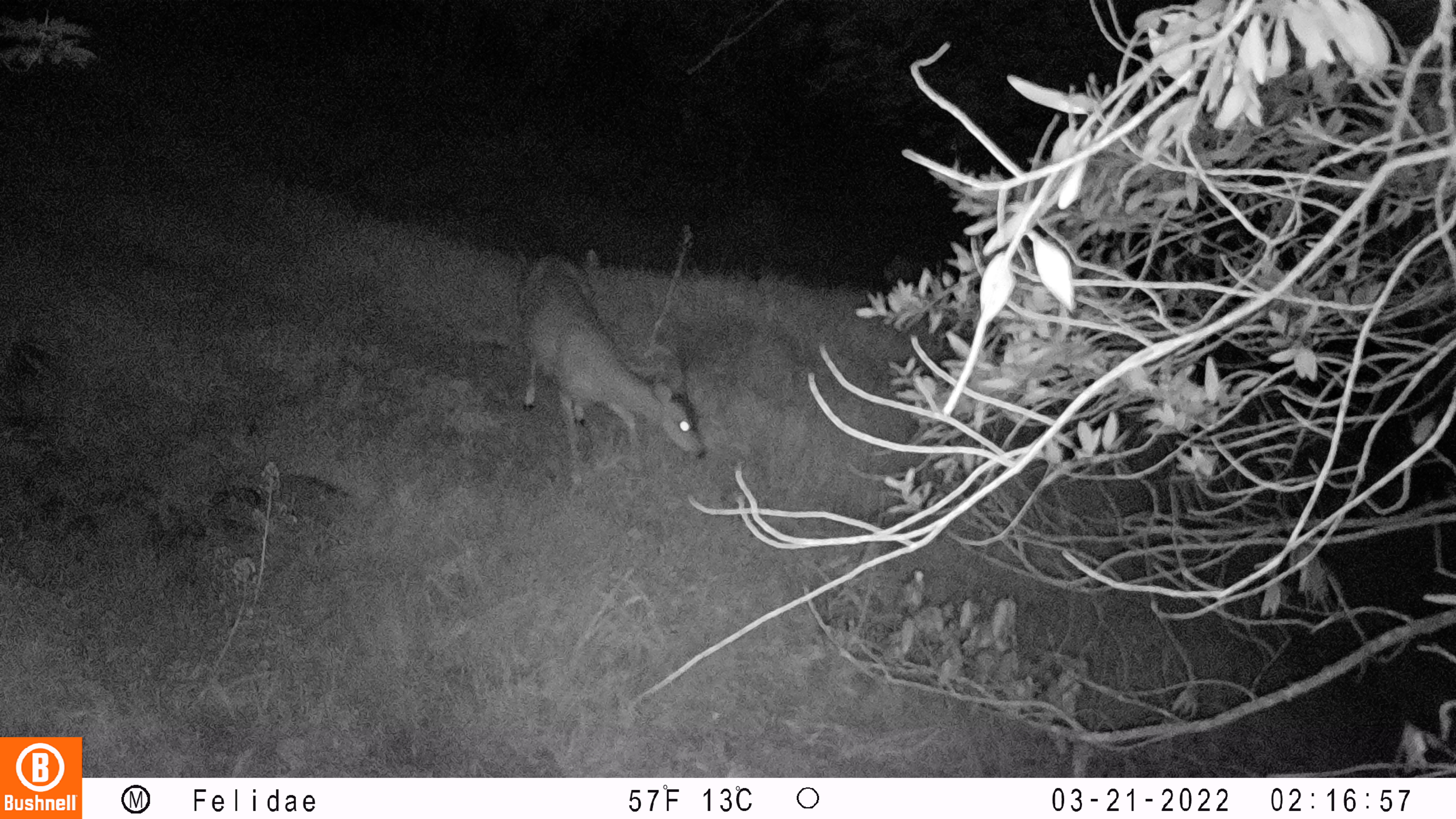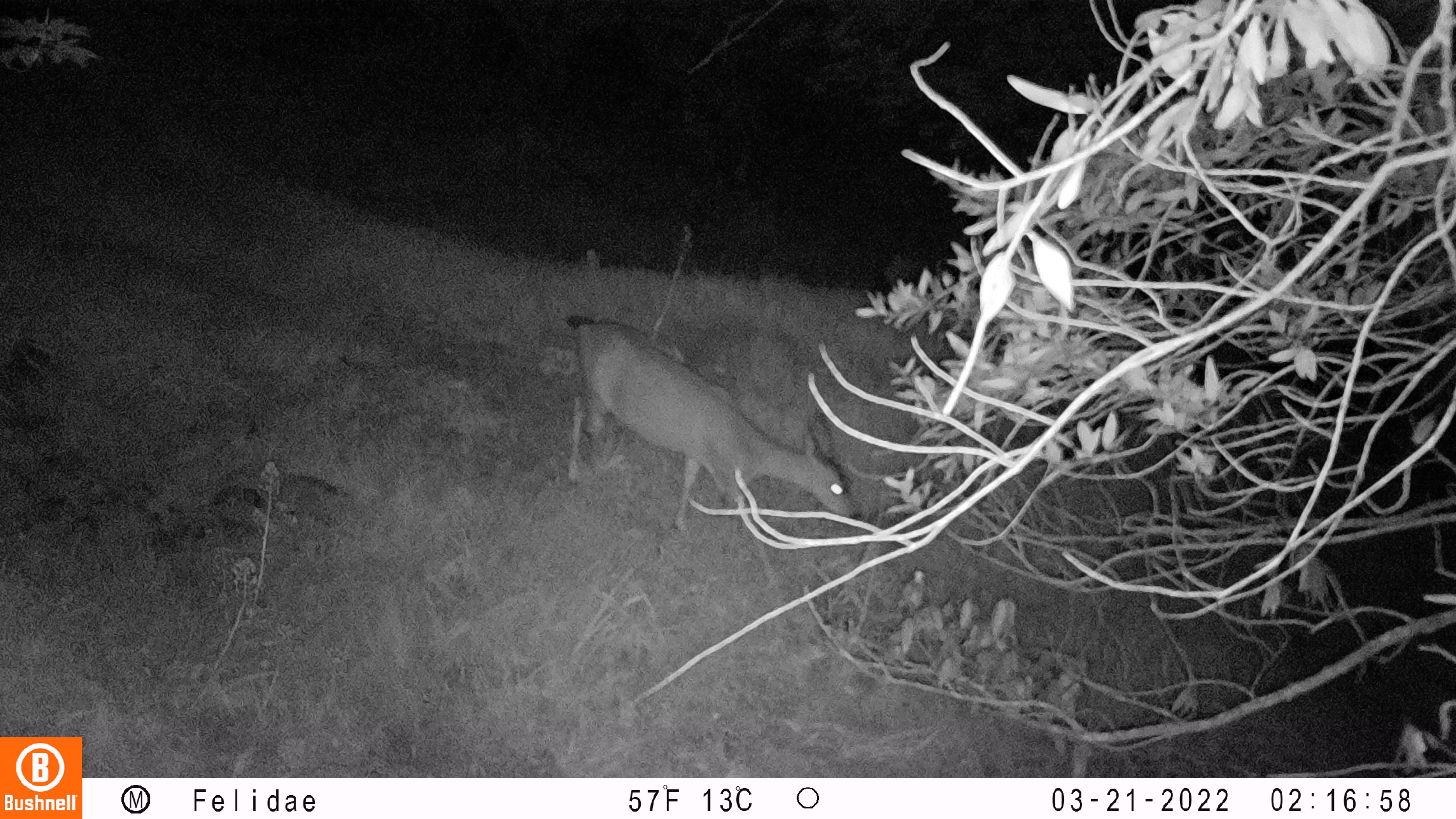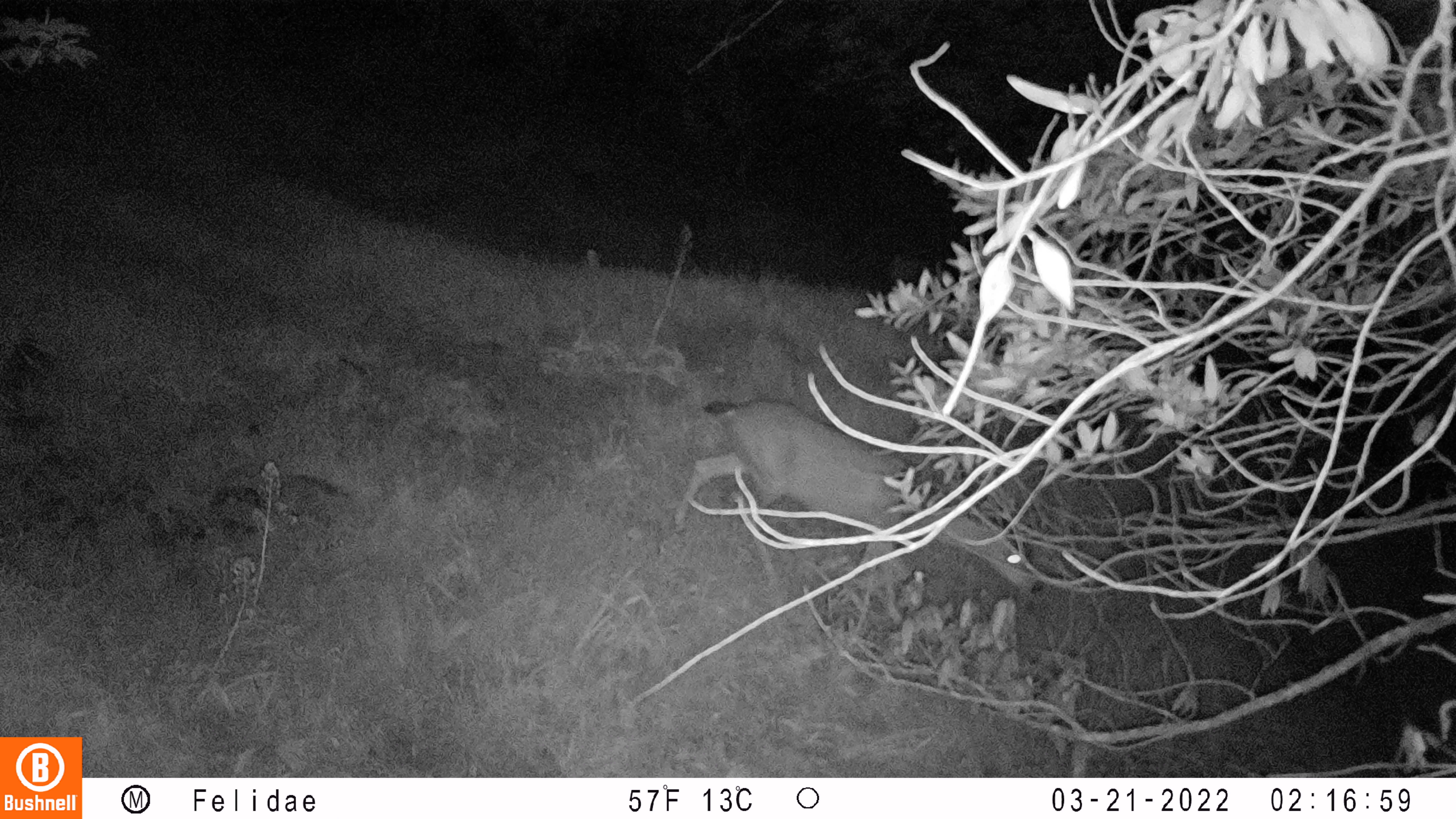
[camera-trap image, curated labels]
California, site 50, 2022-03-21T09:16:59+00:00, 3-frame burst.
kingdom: Animalia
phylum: Chordata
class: Mammalia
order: Artiodactyla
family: Cervidae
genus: Odocoileus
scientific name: Odocoileus hemionus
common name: mule deer